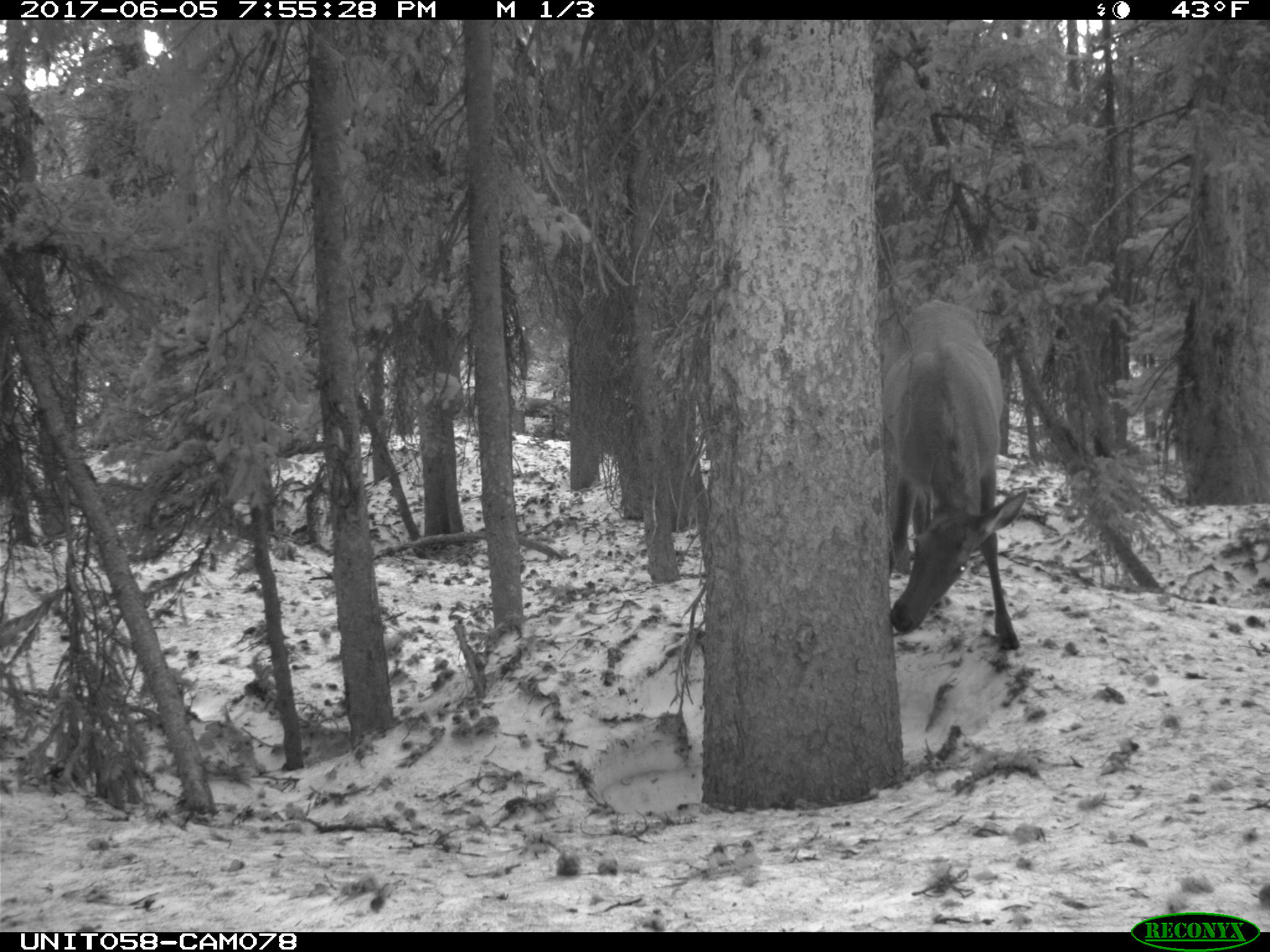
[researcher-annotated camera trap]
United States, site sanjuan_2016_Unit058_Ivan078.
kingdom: Animalia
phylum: Chordata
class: Mammalia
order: Artiodactyla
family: Cervidae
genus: Cervus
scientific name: Cervus elaphus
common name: red deer